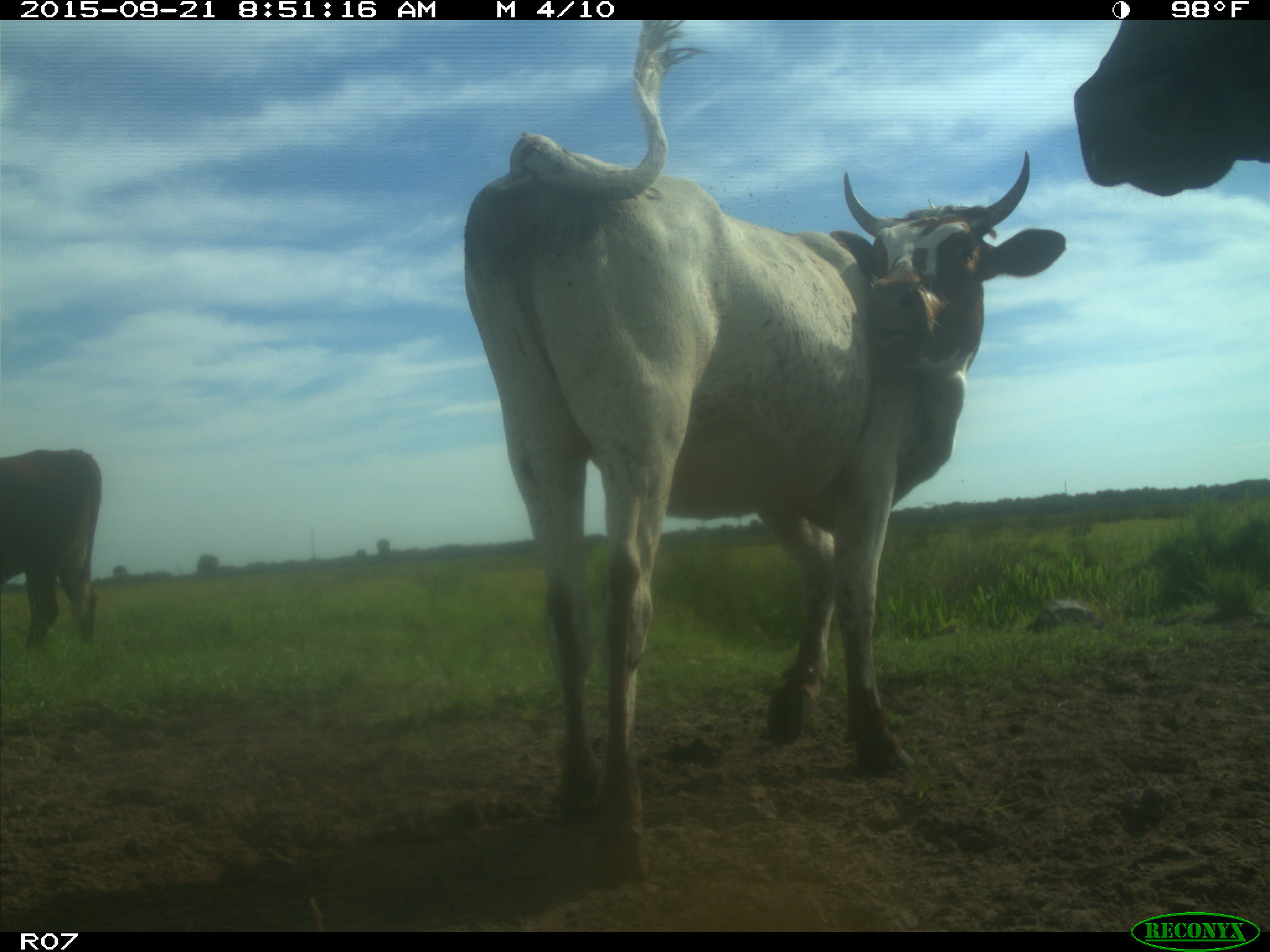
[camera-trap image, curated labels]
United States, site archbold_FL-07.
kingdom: Animalia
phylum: Chordata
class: Mammalia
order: Artiodactyla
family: Bovidae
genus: Bos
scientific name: Bos taurus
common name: domestic cow